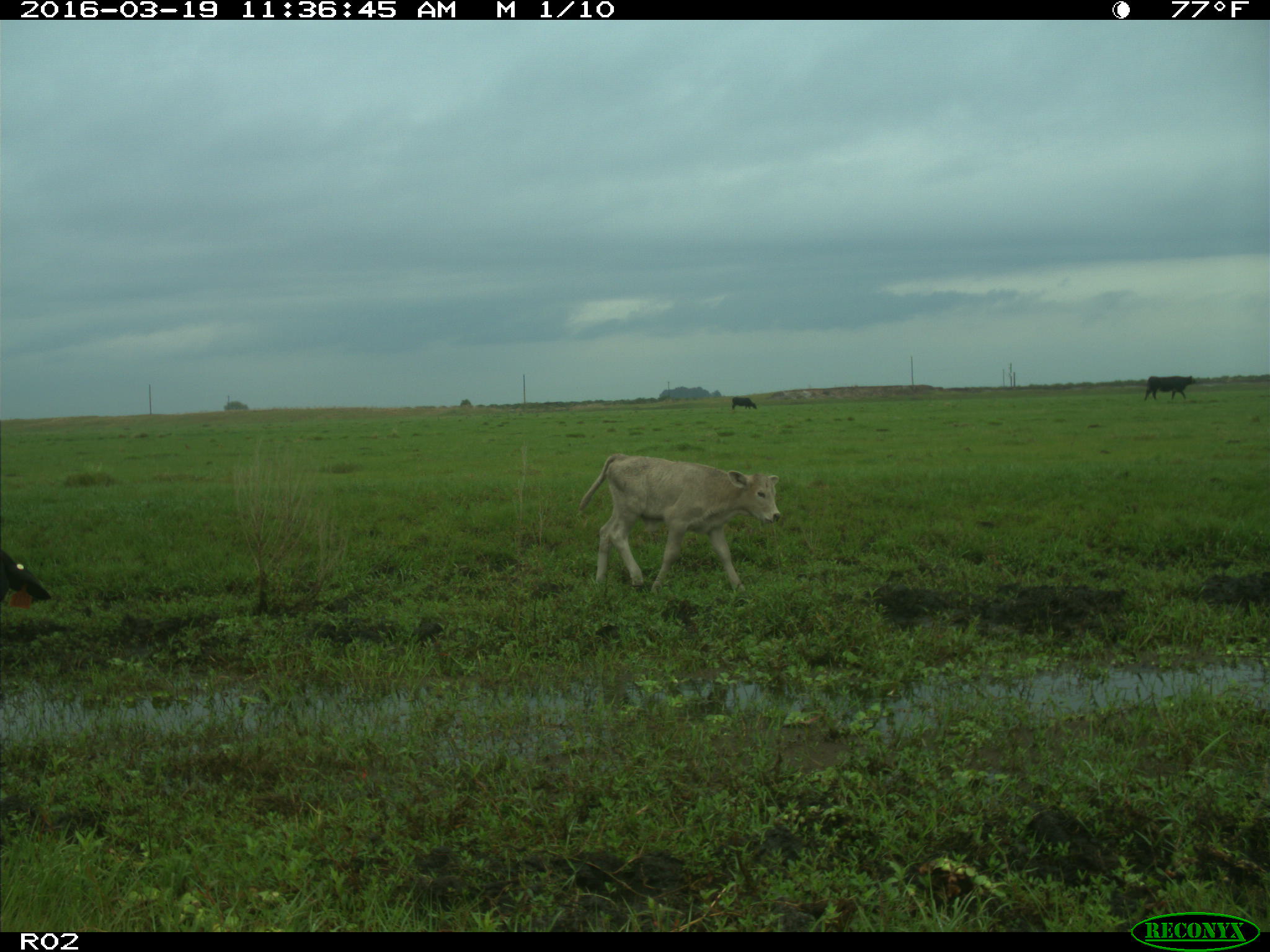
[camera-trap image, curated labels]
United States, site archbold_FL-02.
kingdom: Animalia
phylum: Chordata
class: Mammalia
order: Artiodactyla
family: Bovidae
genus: Bos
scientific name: Bos taurus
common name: domestic cow